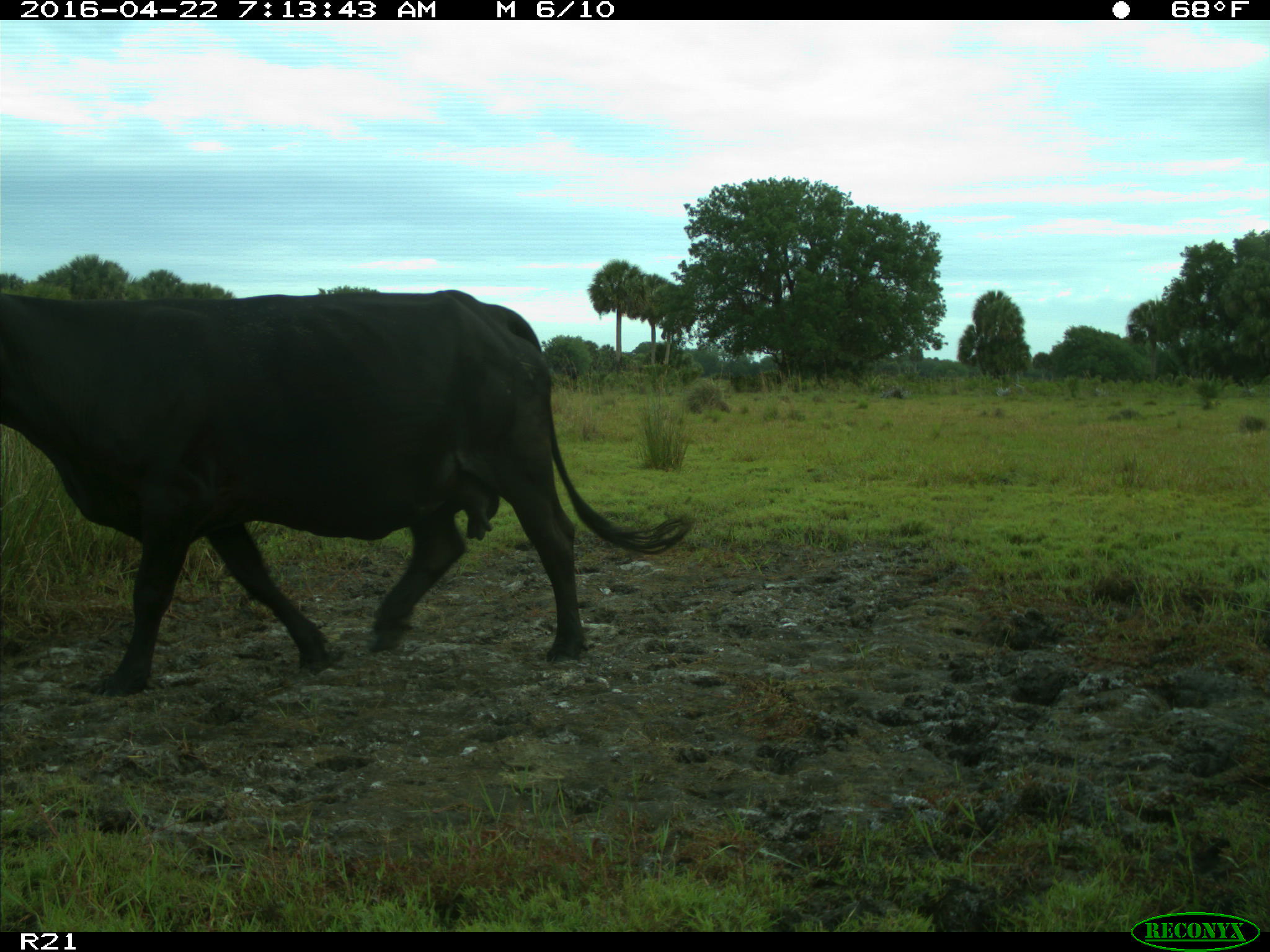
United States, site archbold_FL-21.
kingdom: Animalia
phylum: Chordata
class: Mammalia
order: Artiodactyla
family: Bovidae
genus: Bos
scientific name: Bos taurus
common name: domestic cow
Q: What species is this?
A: Bos taurus (domestic cow).